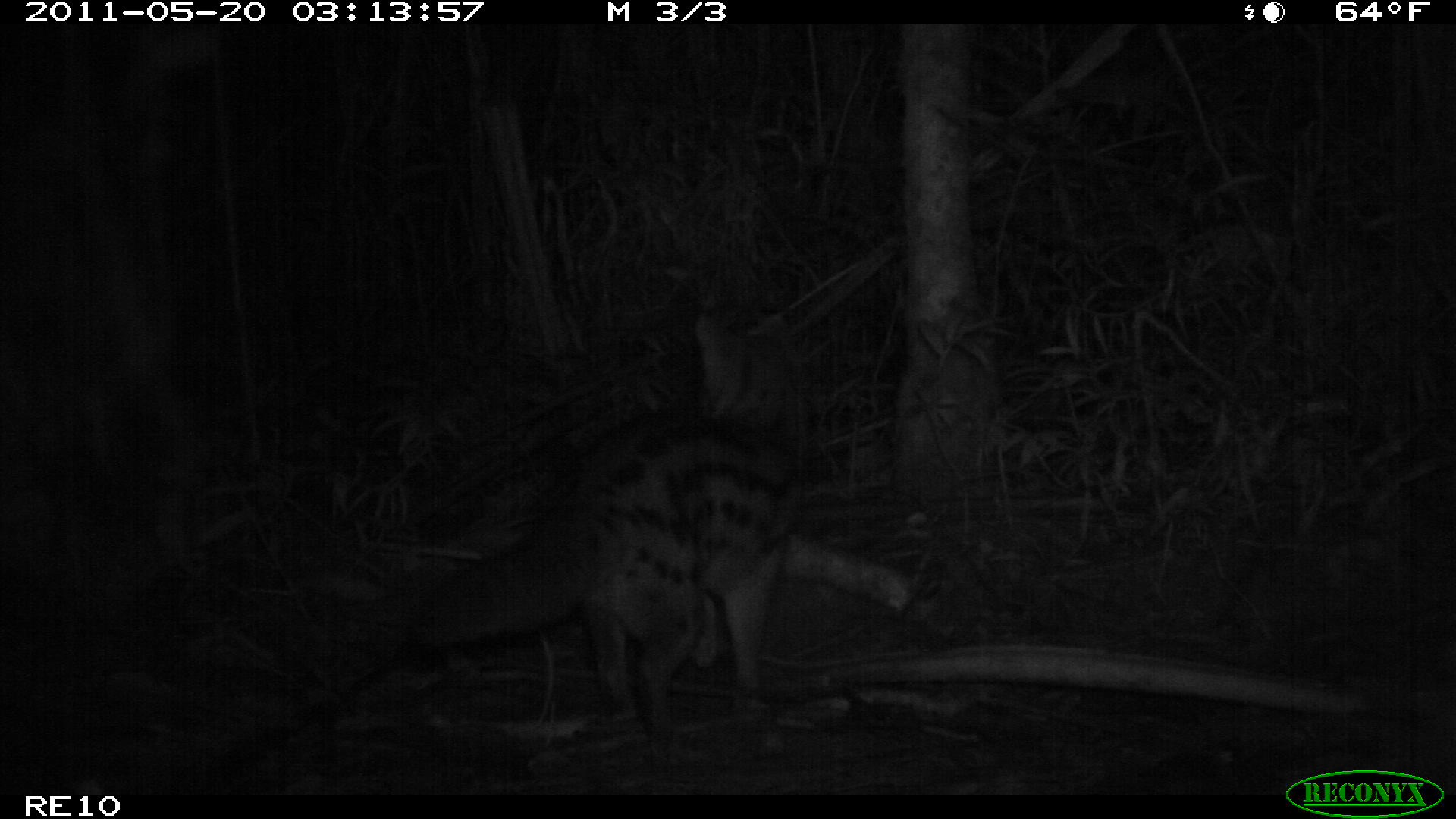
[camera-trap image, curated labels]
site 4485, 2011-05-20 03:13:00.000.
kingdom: Animalia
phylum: Chordata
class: Mammalia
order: Carnivora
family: Eupleridae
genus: Fossa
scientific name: Fossa fossana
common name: fanaloka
Fossa fossana (fanaloka), count 1.